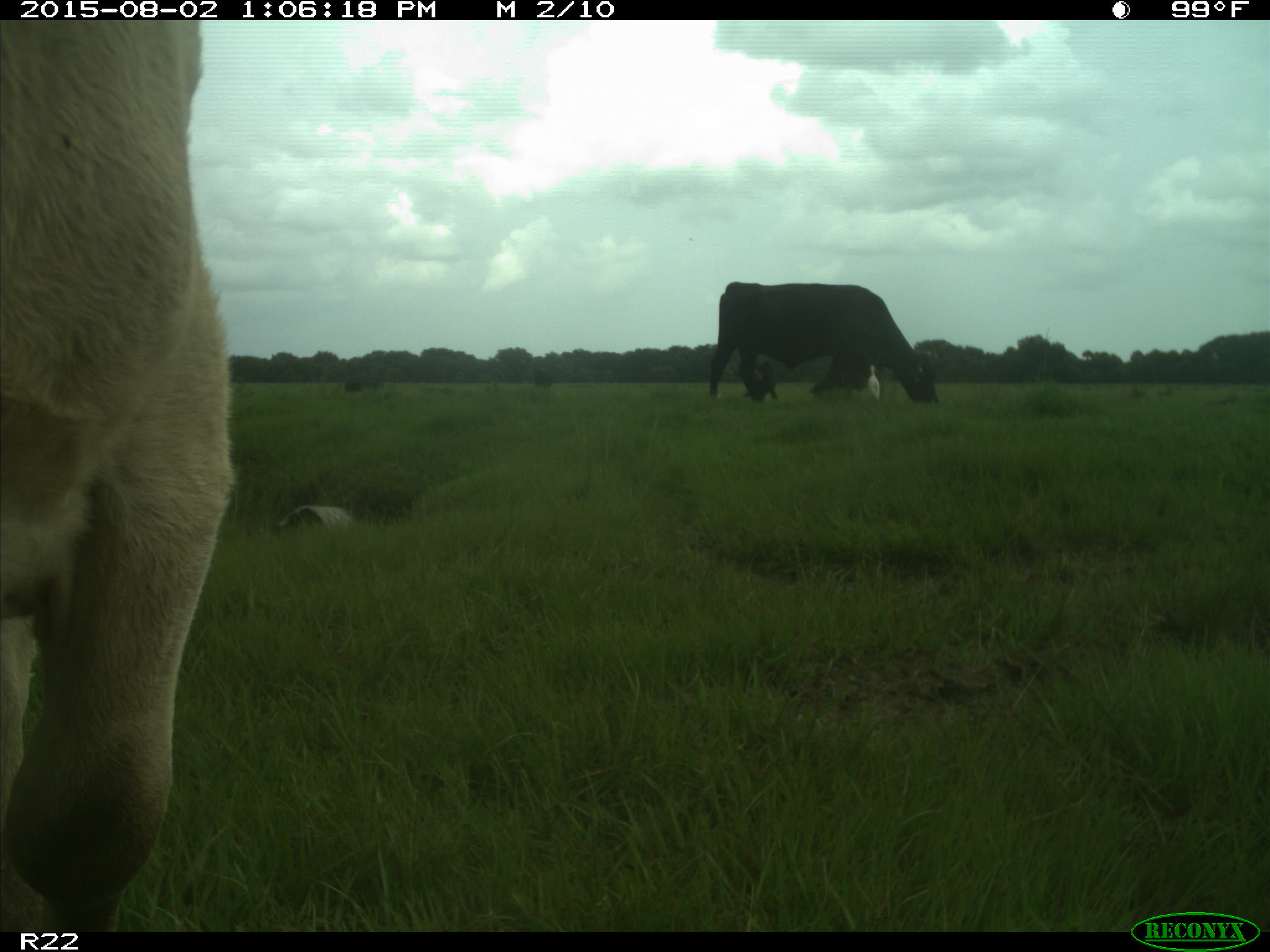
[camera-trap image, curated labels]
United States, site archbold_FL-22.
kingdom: Animalia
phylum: Chordata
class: Mammalia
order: Artiodactyla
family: Bovidae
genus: Bos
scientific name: Bos taurus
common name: domestic cow